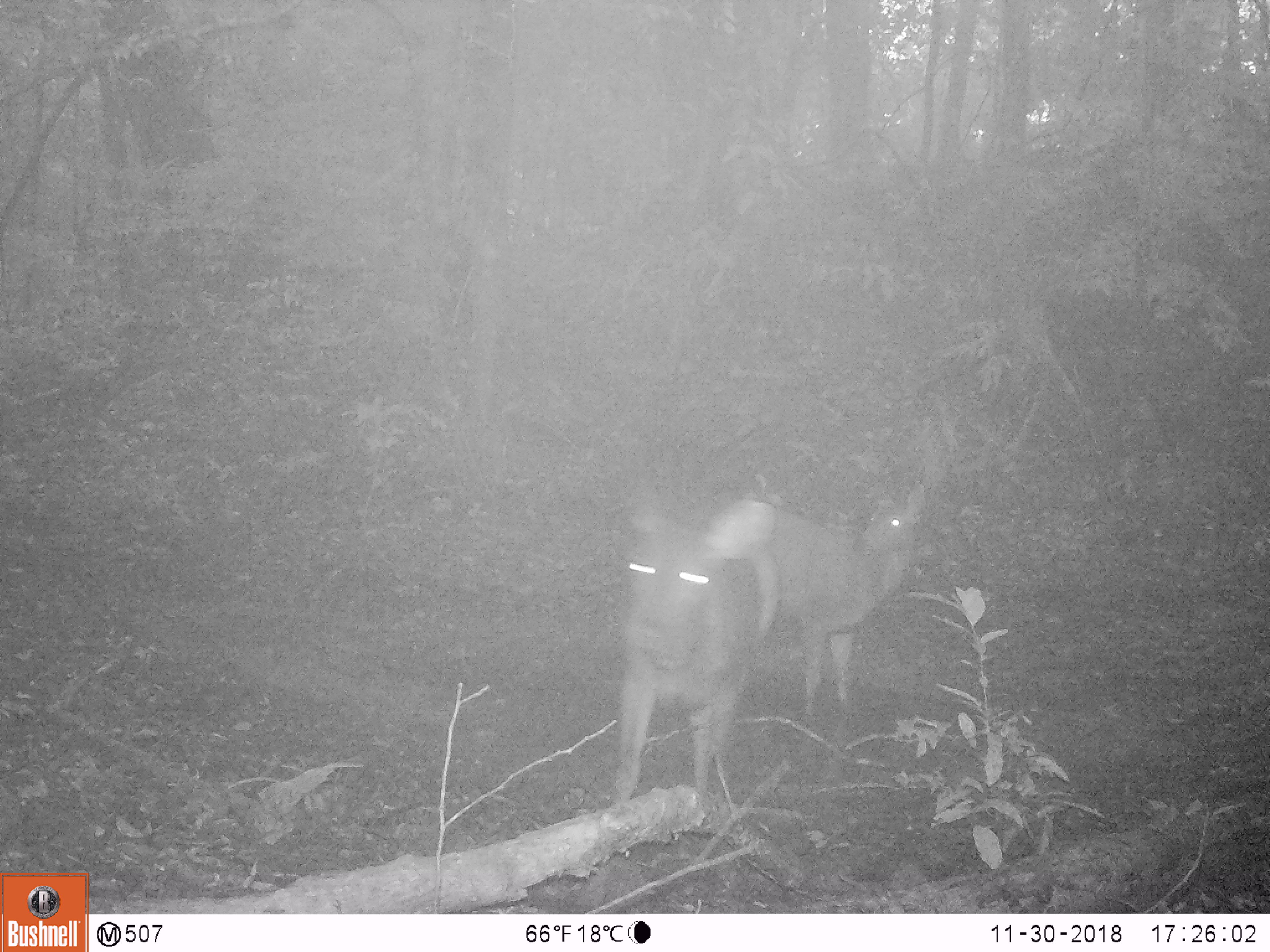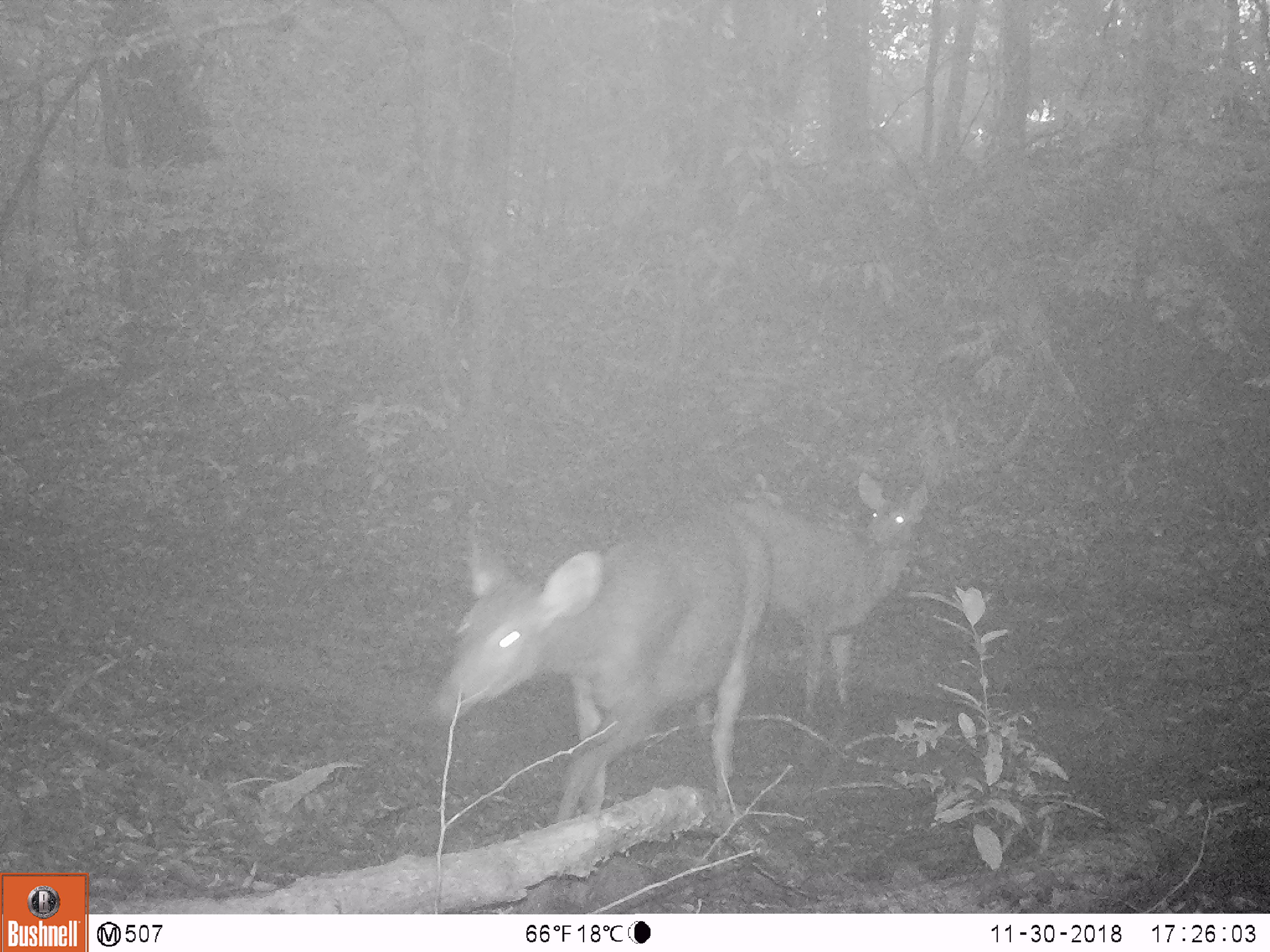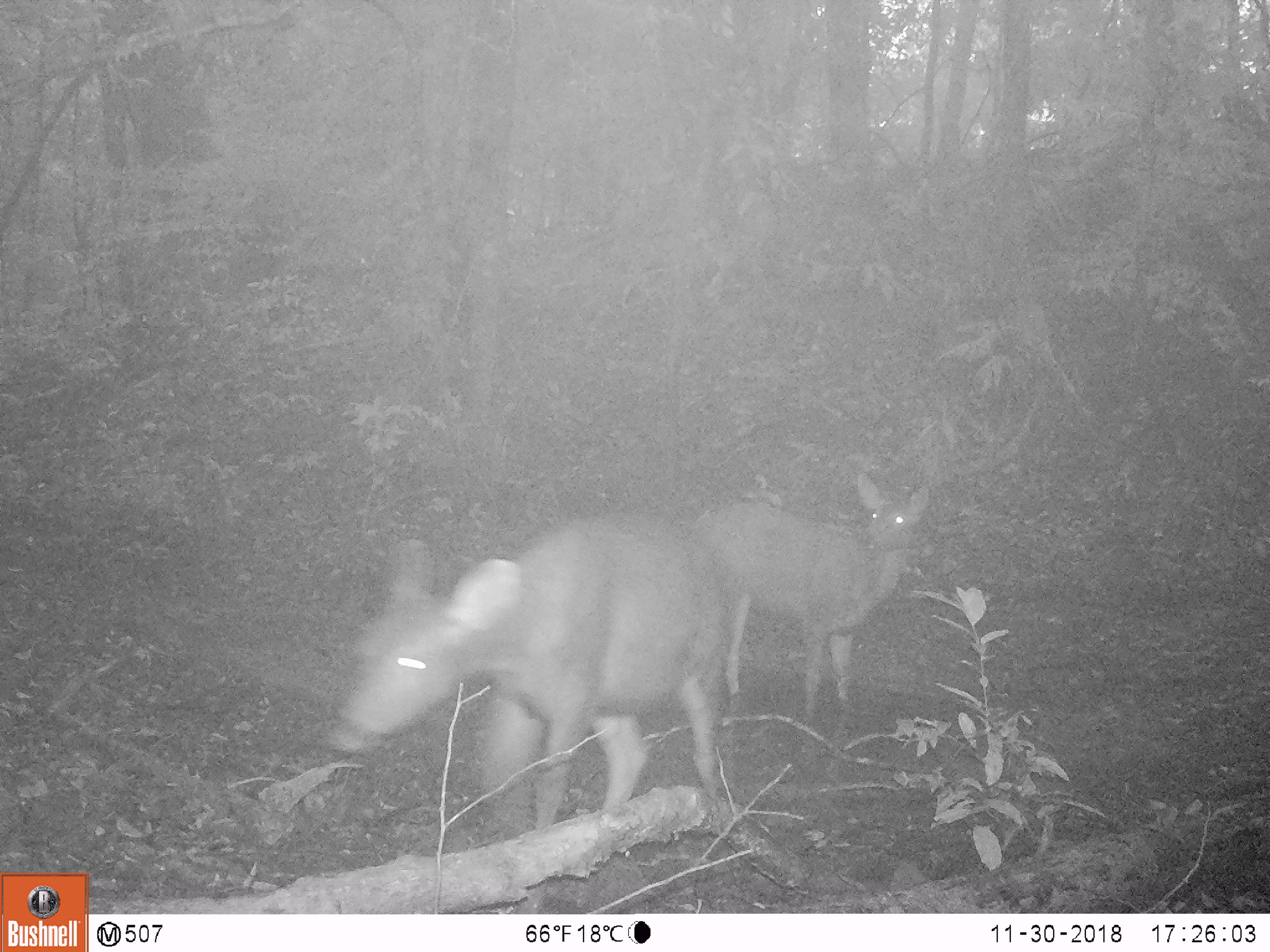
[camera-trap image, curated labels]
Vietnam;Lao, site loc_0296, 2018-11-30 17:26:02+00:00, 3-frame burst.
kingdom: Animalia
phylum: Chordata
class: Mammalia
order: Artiodactyla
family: Cervidae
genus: Rusa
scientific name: Rusa unicolor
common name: sambar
Sambar (Rusa unicolor). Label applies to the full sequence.